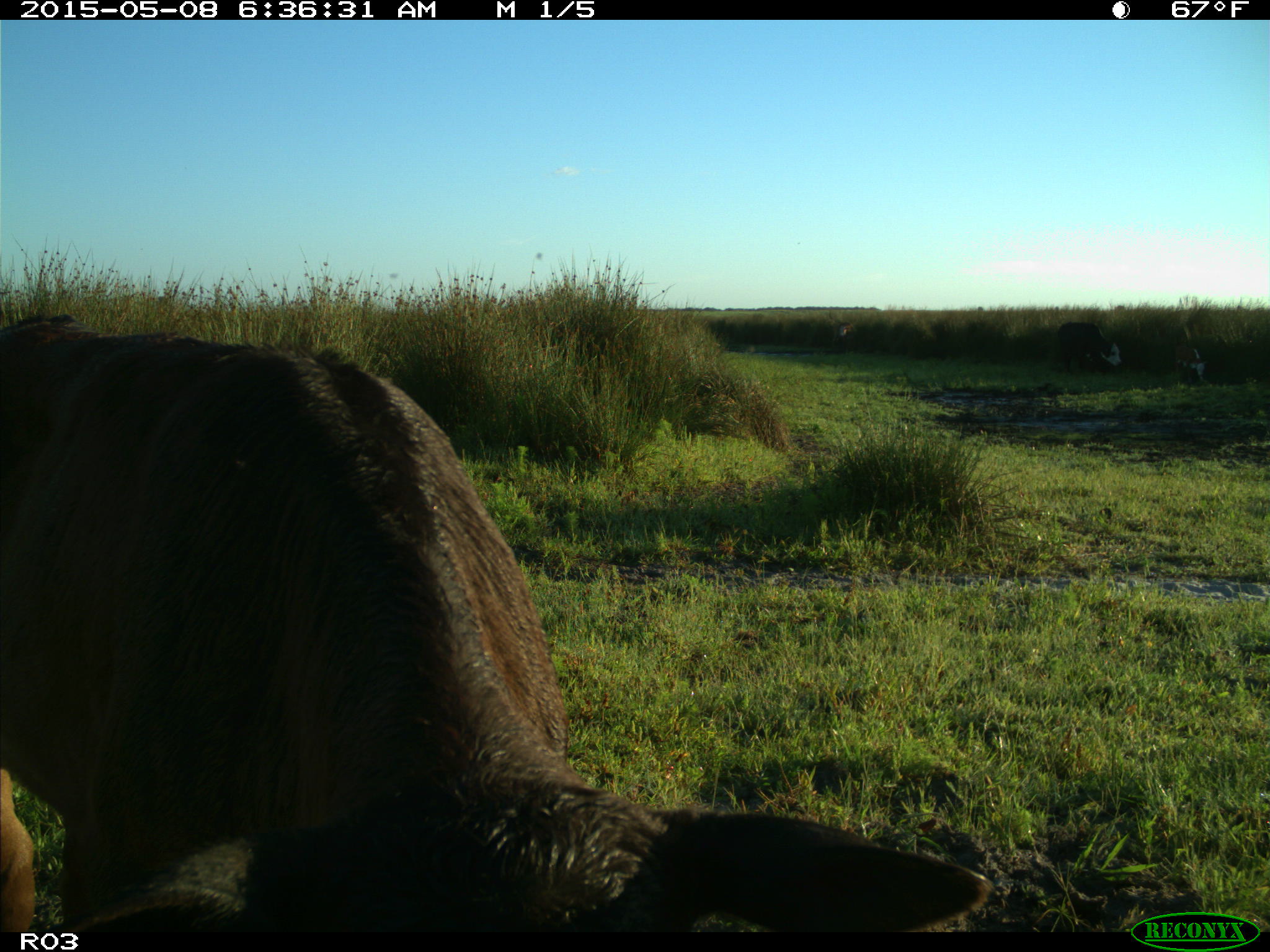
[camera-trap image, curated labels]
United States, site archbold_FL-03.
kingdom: Animalia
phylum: Chordata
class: Mammalia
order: Artiodactyla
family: Bovidae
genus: Bos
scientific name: Bos taurus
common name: domestic cow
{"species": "Bos taurus (domestic cow)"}